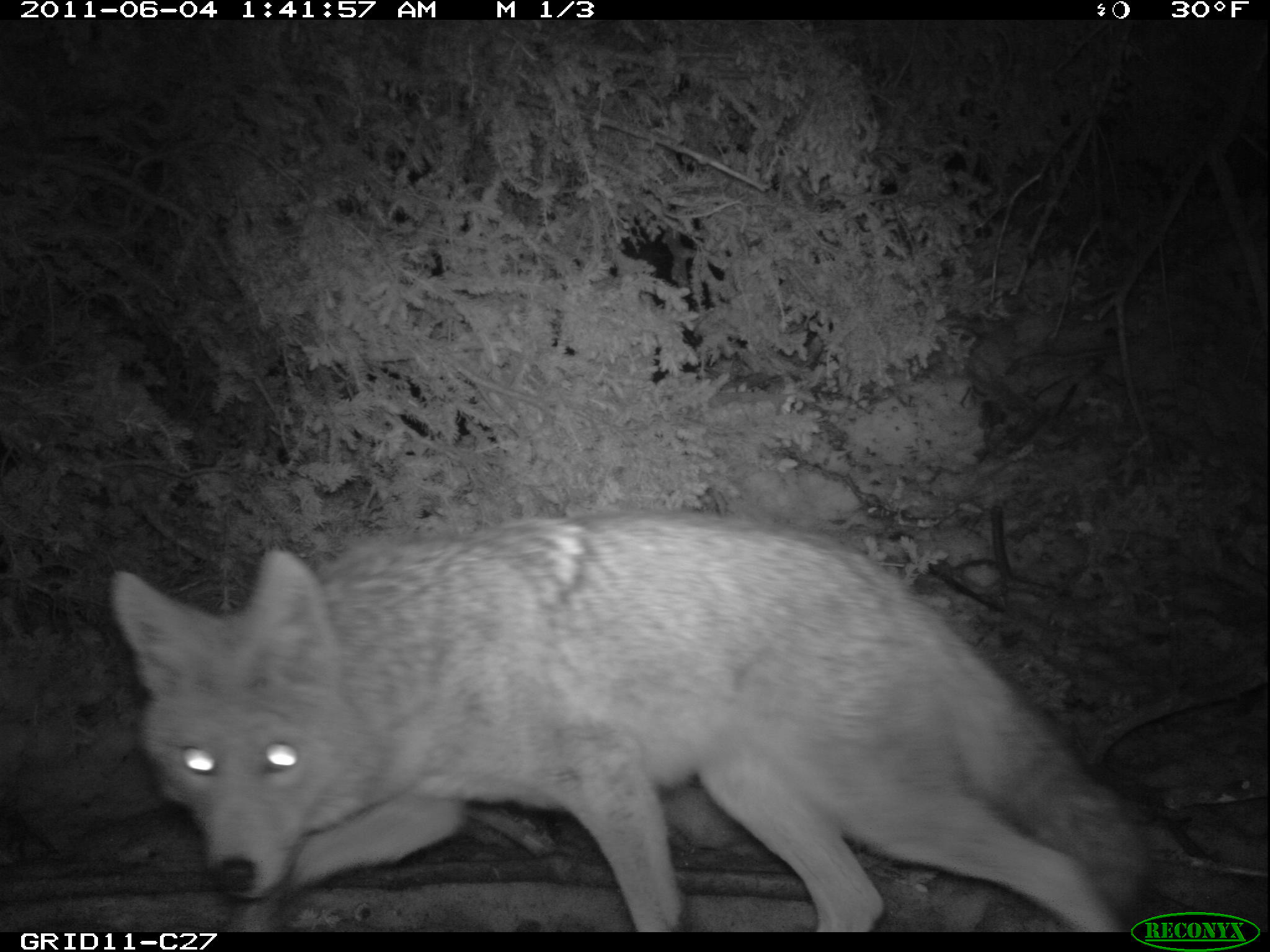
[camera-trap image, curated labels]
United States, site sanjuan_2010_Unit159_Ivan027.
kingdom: Animalia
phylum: Chordata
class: Mammalia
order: Carnivora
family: Canidae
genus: Canis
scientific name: Canis latrans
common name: coyote